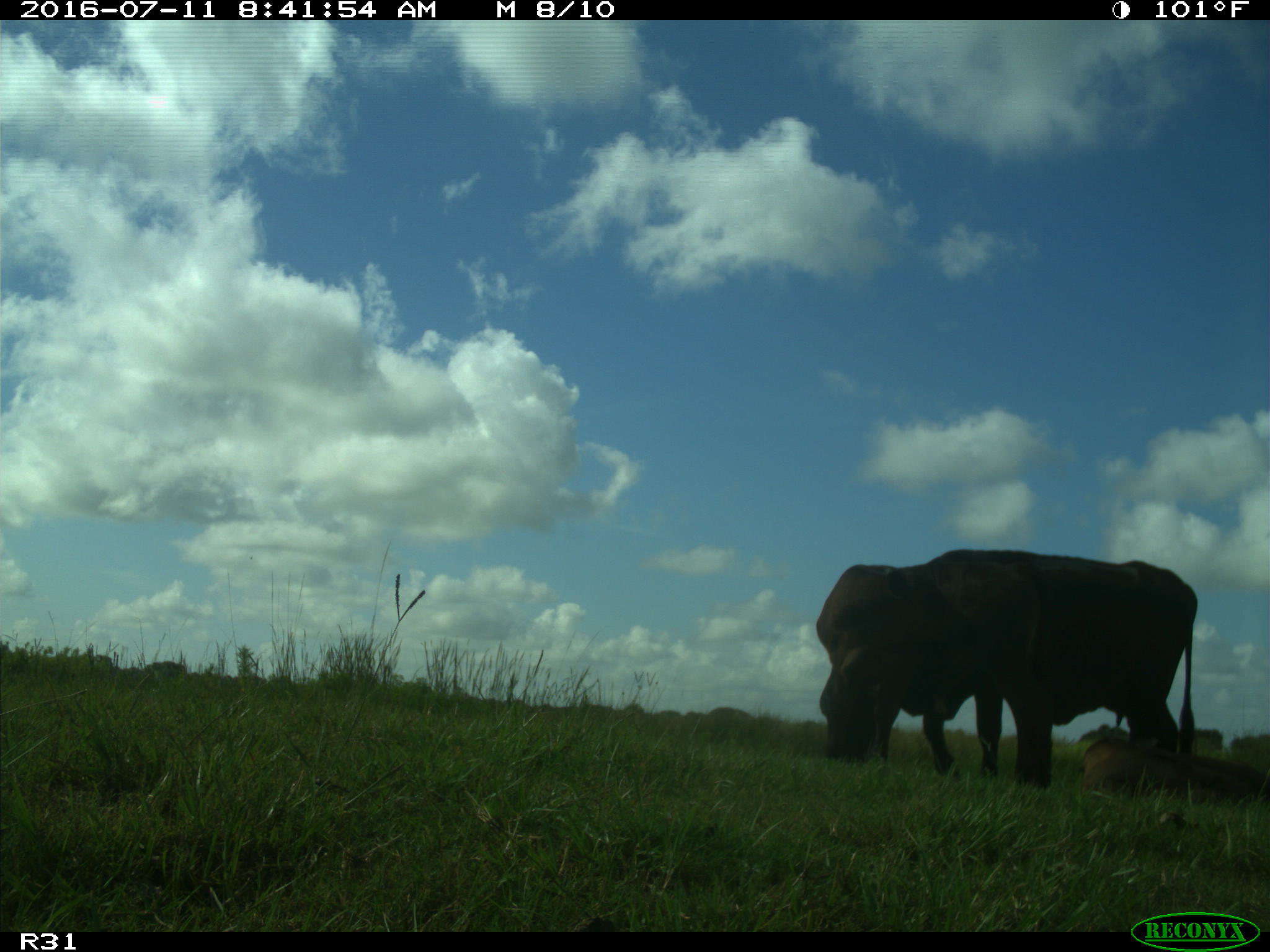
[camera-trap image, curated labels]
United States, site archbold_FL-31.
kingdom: Animalia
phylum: Chordata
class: Mammalia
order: Artiodactyla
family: Bovidae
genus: Bos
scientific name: Bos taurus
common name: domestic cow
Bos taurus (domestic cow).